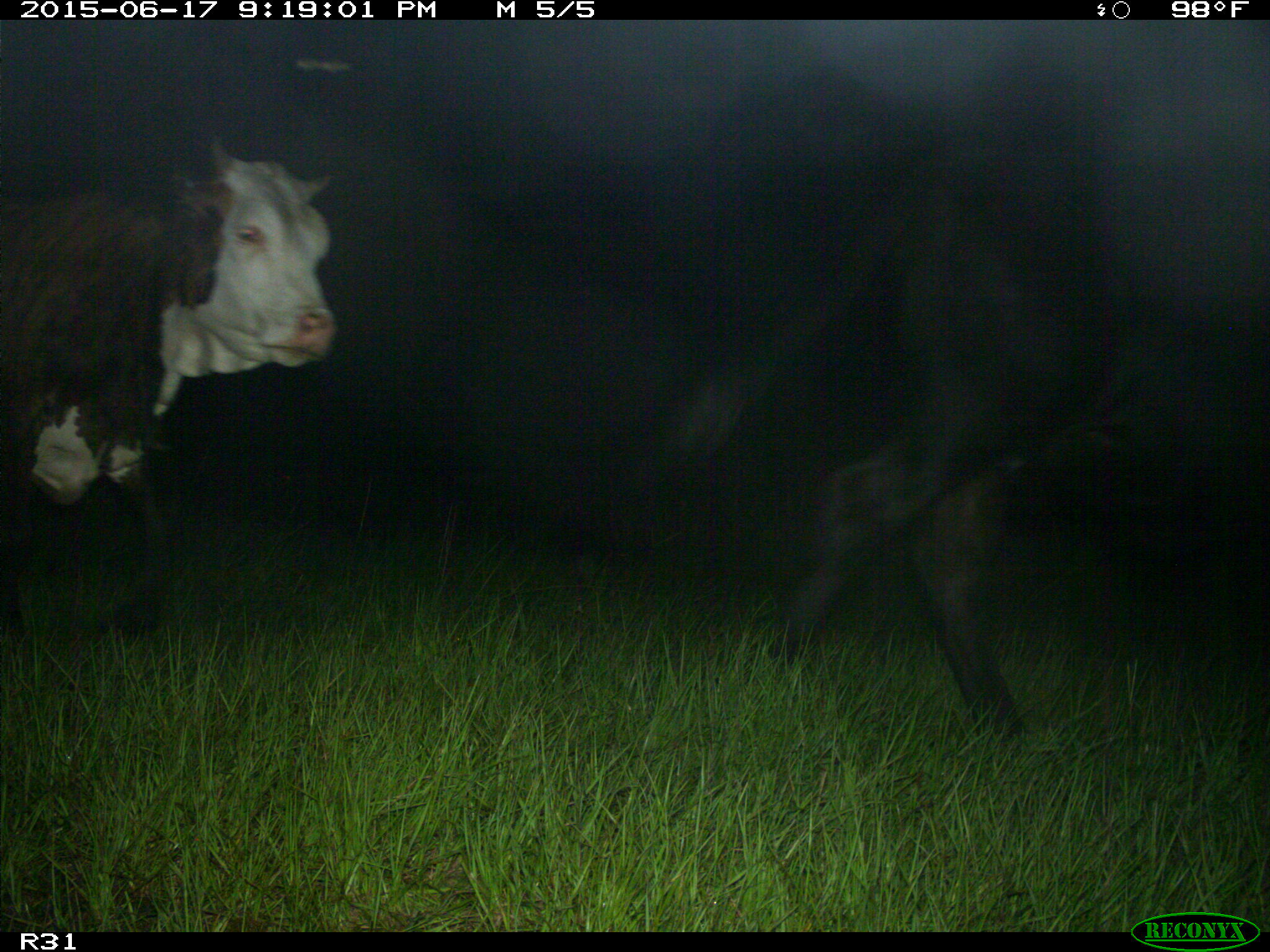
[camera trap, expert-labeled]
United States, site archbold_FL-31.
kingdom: Animalia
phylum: Chordata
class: Mammalia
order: Artiodactyla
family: Bovidae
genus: Bos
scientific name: Bos taurus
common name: domestic cow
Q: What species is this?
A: Bos taurus (domestic cow).